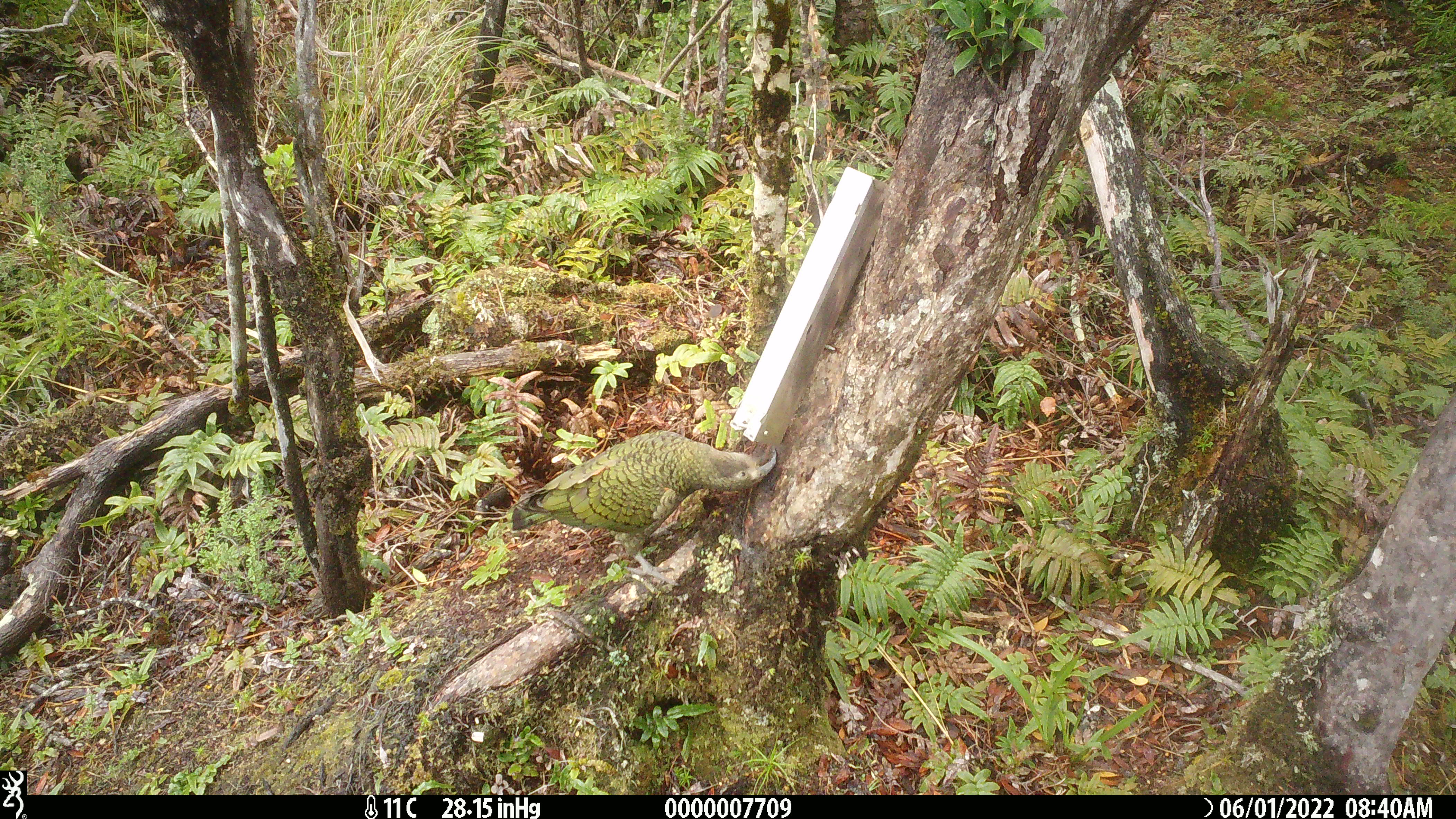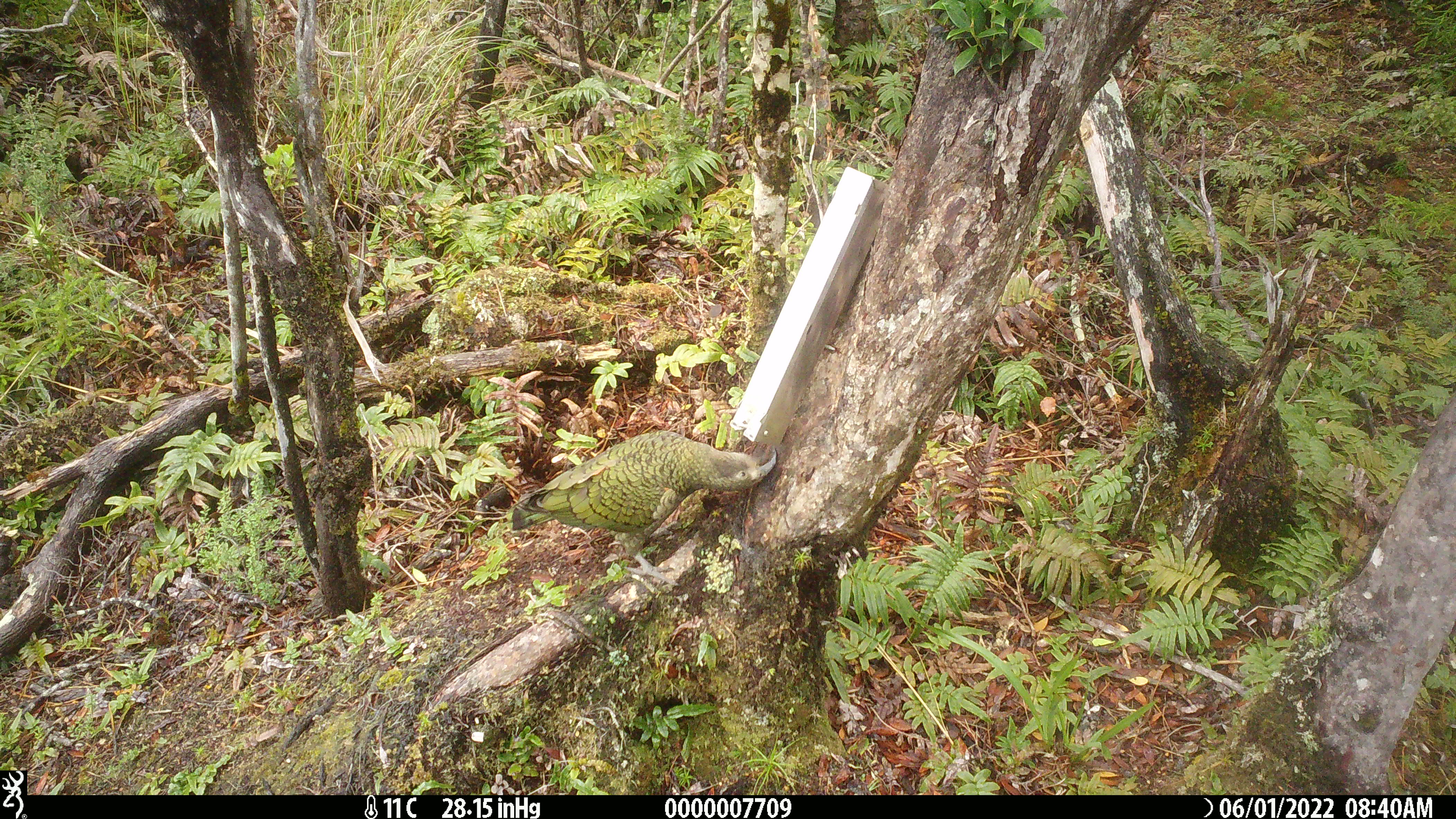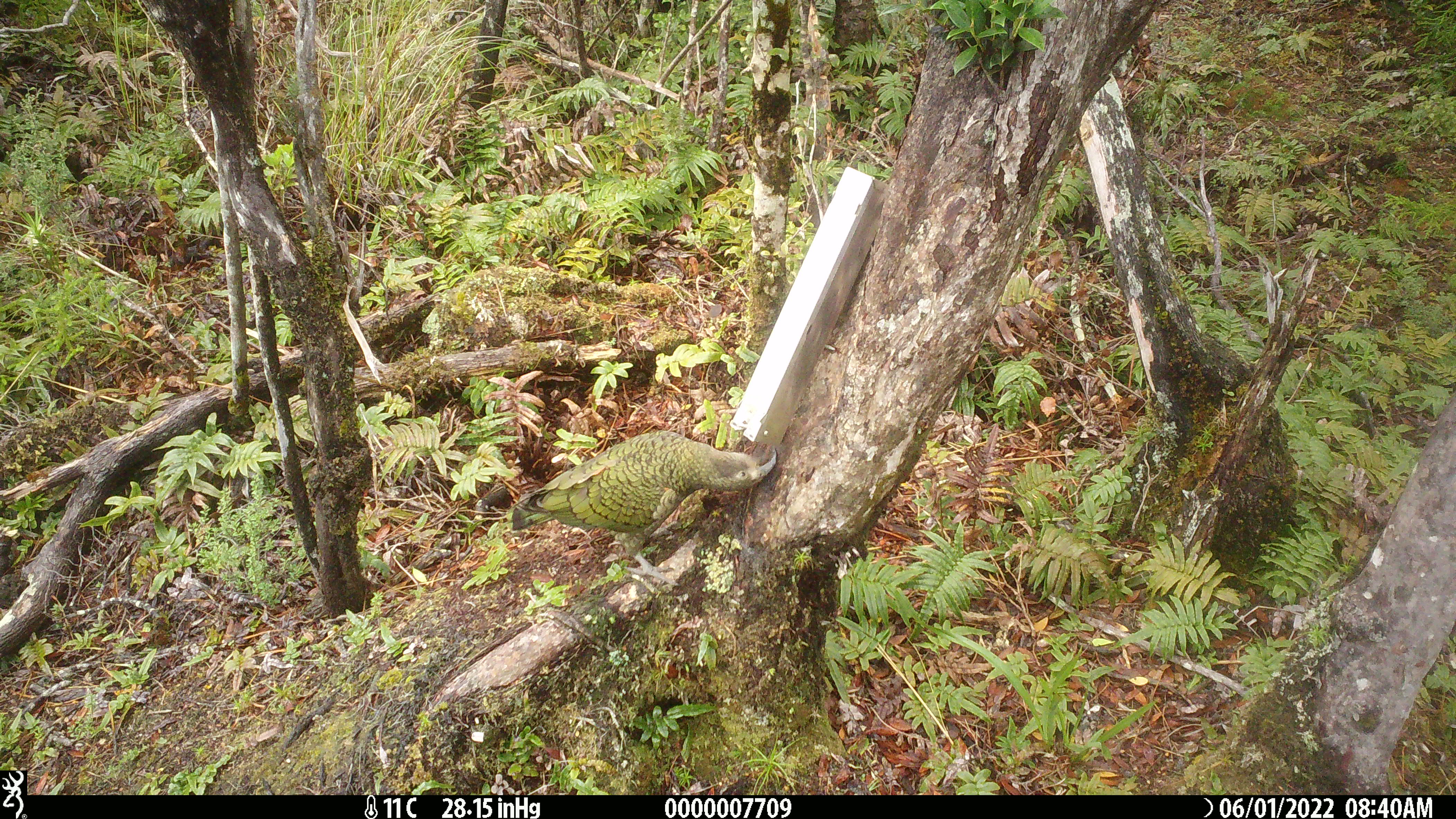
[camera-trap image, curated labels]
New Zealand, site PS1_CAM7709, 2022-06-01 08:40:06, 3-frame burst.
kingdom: Animalia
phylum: Chordata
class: Aves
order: Psittaciformes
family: Strigopidae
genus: Nestor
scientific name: Nestor notabilis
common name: kea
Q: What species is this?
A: Kea (Nestor notabilis).